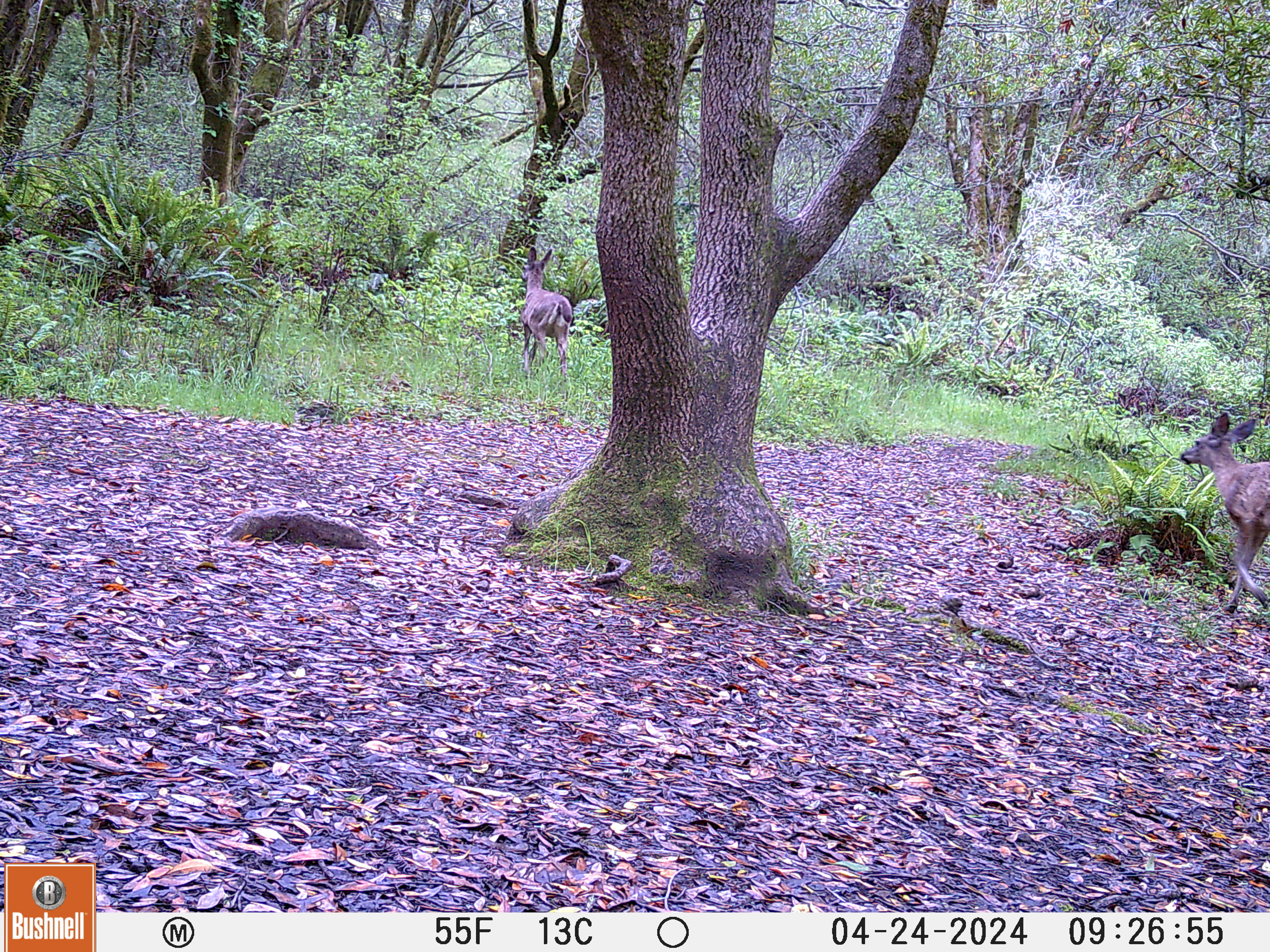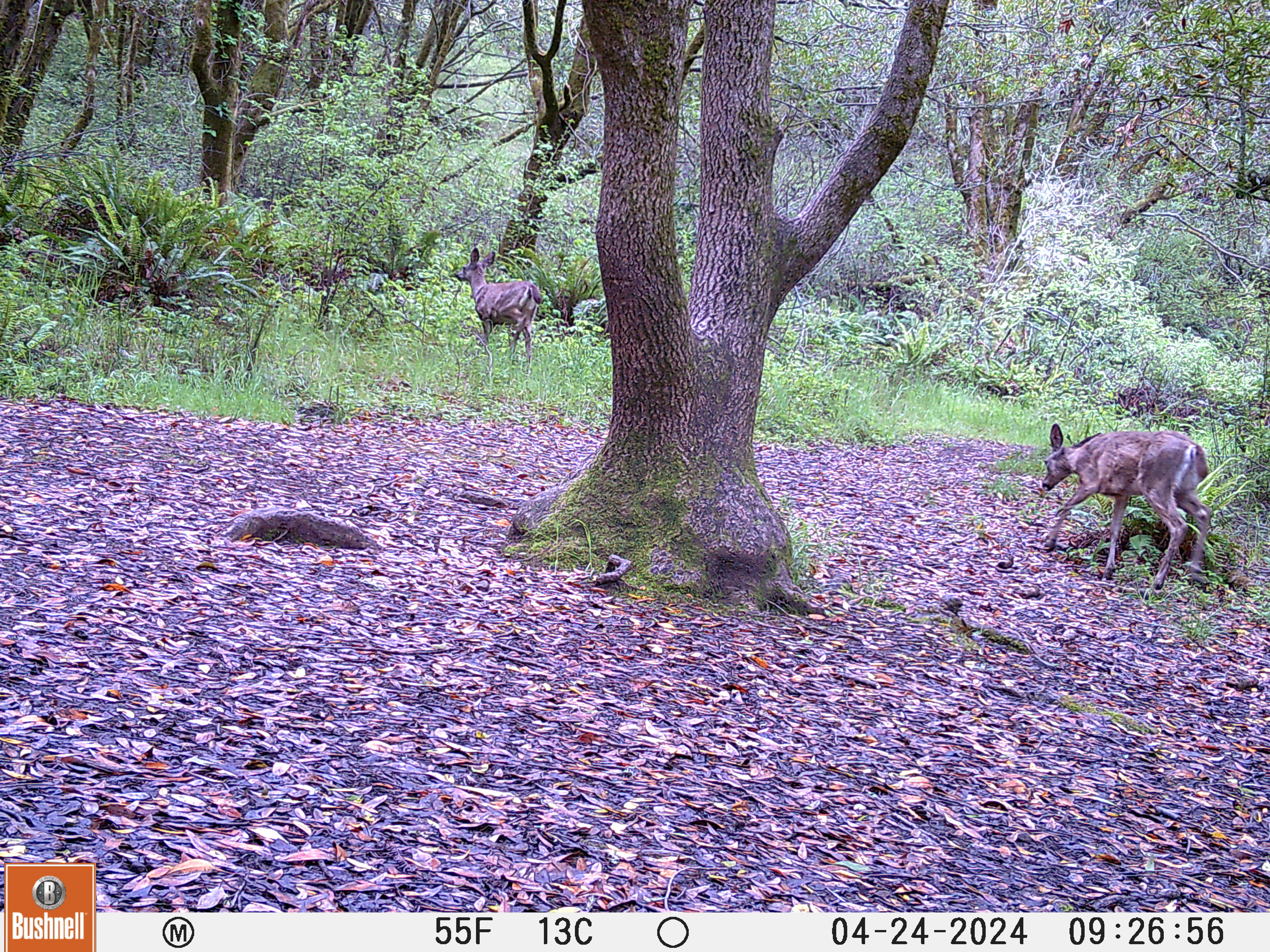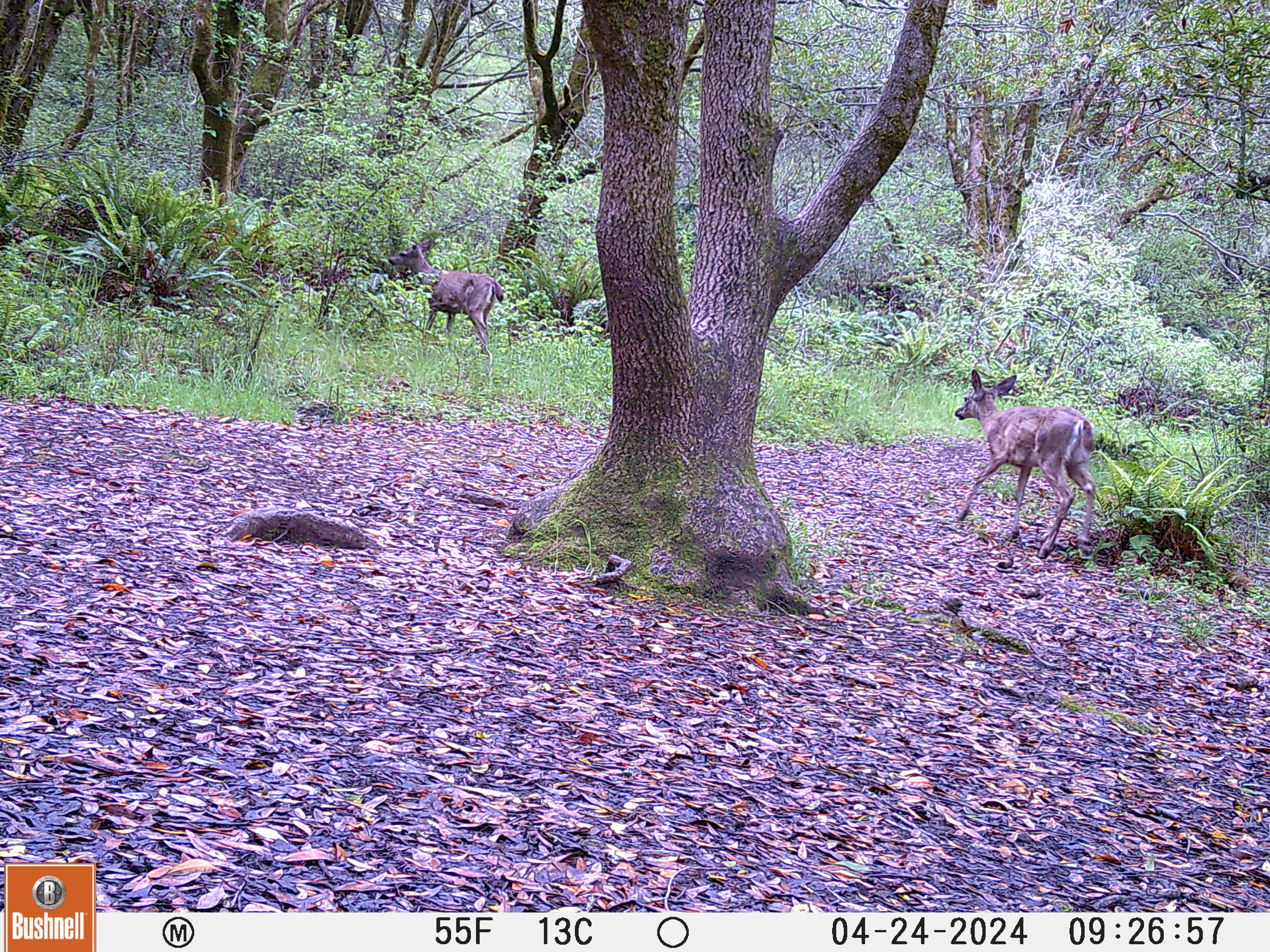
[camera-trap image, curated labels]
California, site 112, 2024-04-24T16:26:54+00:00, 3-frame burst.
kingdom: Animalia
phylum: Chordata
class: Mammalia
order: Artiodactyla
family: Cervidae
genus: Odocoileus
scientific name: Odocoileus hemionus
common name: mule deer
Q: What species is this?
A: Mule deer (Odocoileus hemionus).